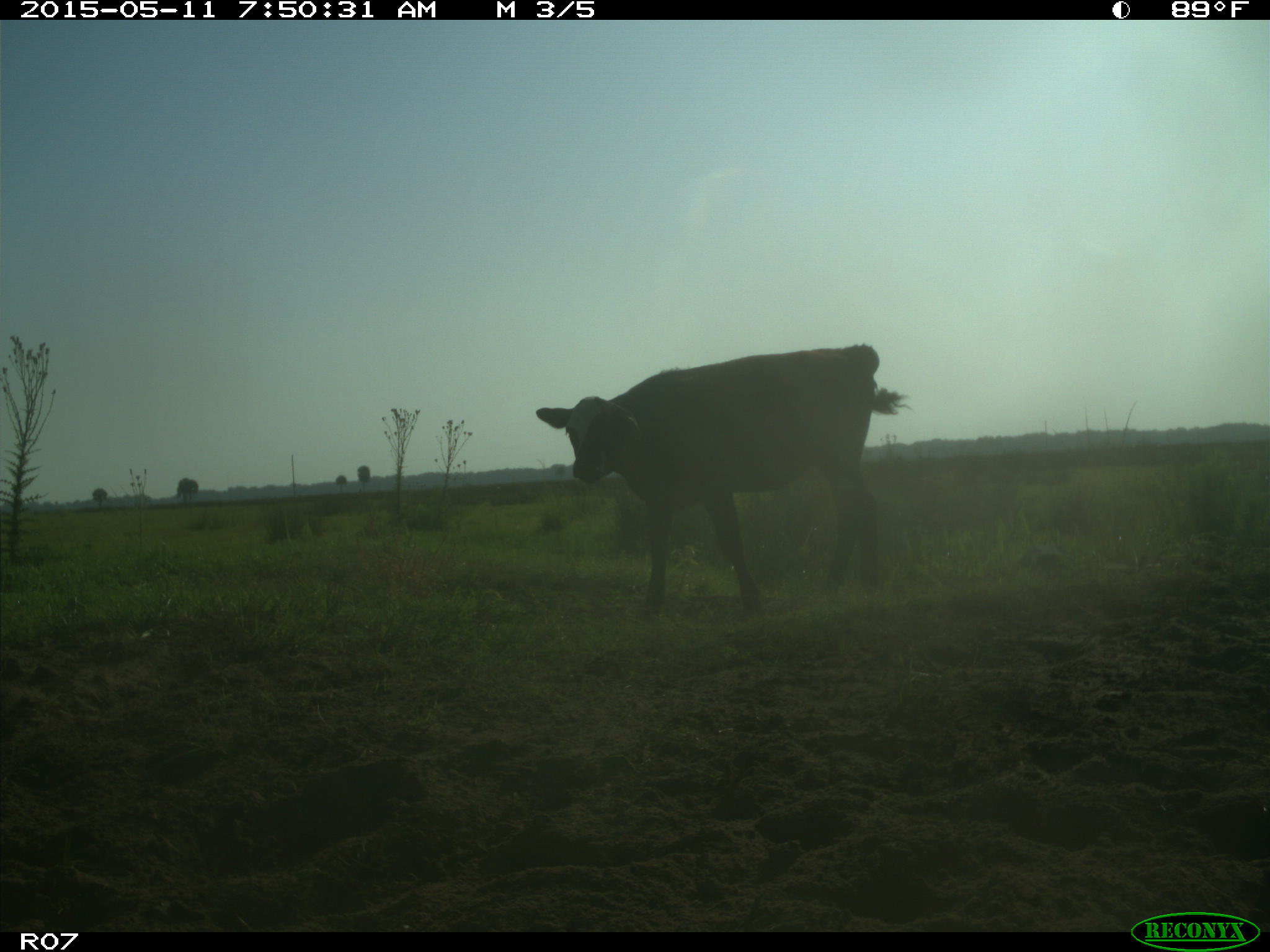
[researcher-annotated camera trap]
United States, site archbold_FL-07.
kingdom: Animalia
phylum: Chordata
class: Mammalia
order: Artiodactyla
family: Bovidae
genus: Bos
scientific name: Bos taurus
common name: domestic cow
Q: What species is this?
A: Bos taurus (domestic cow).